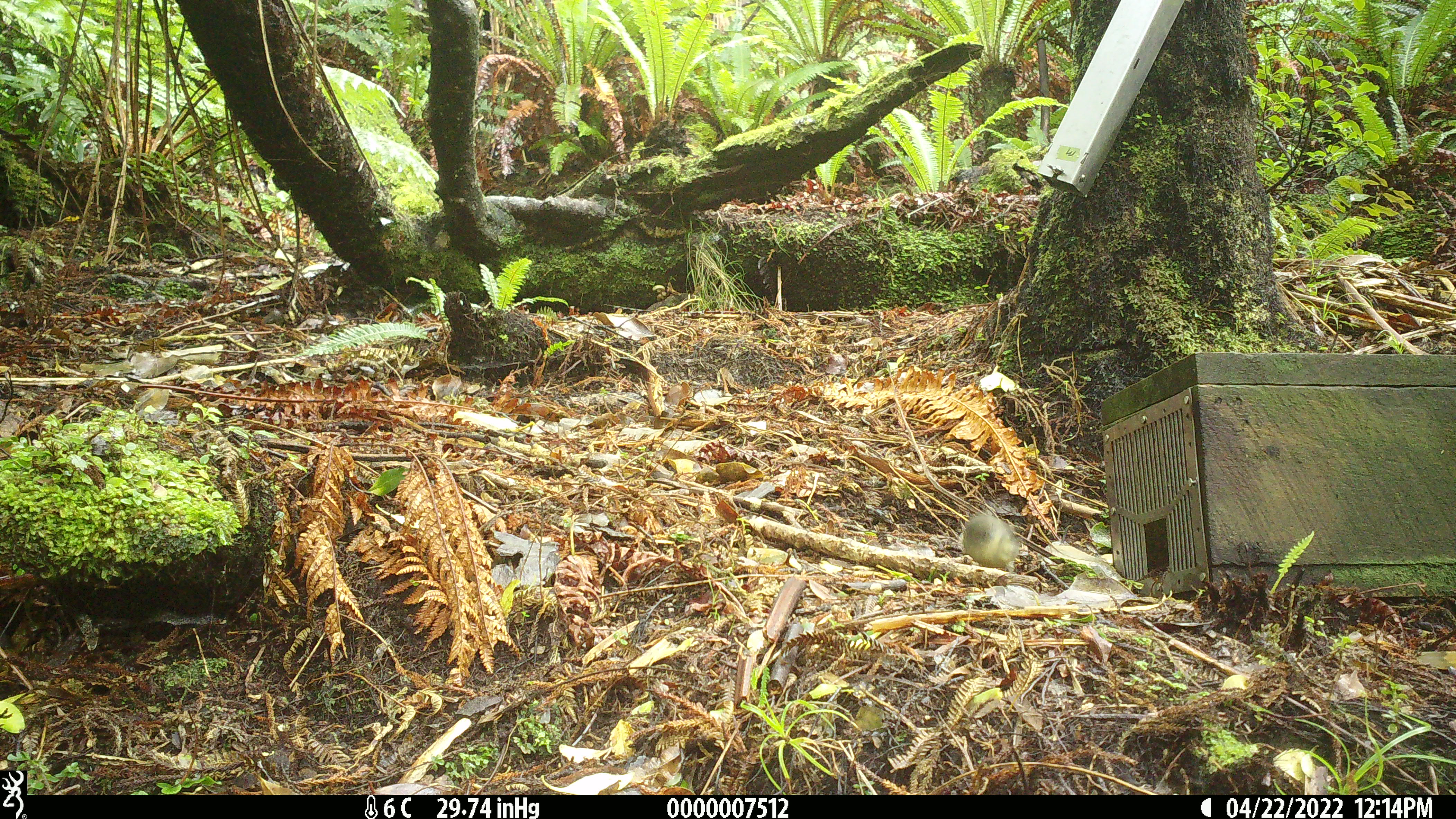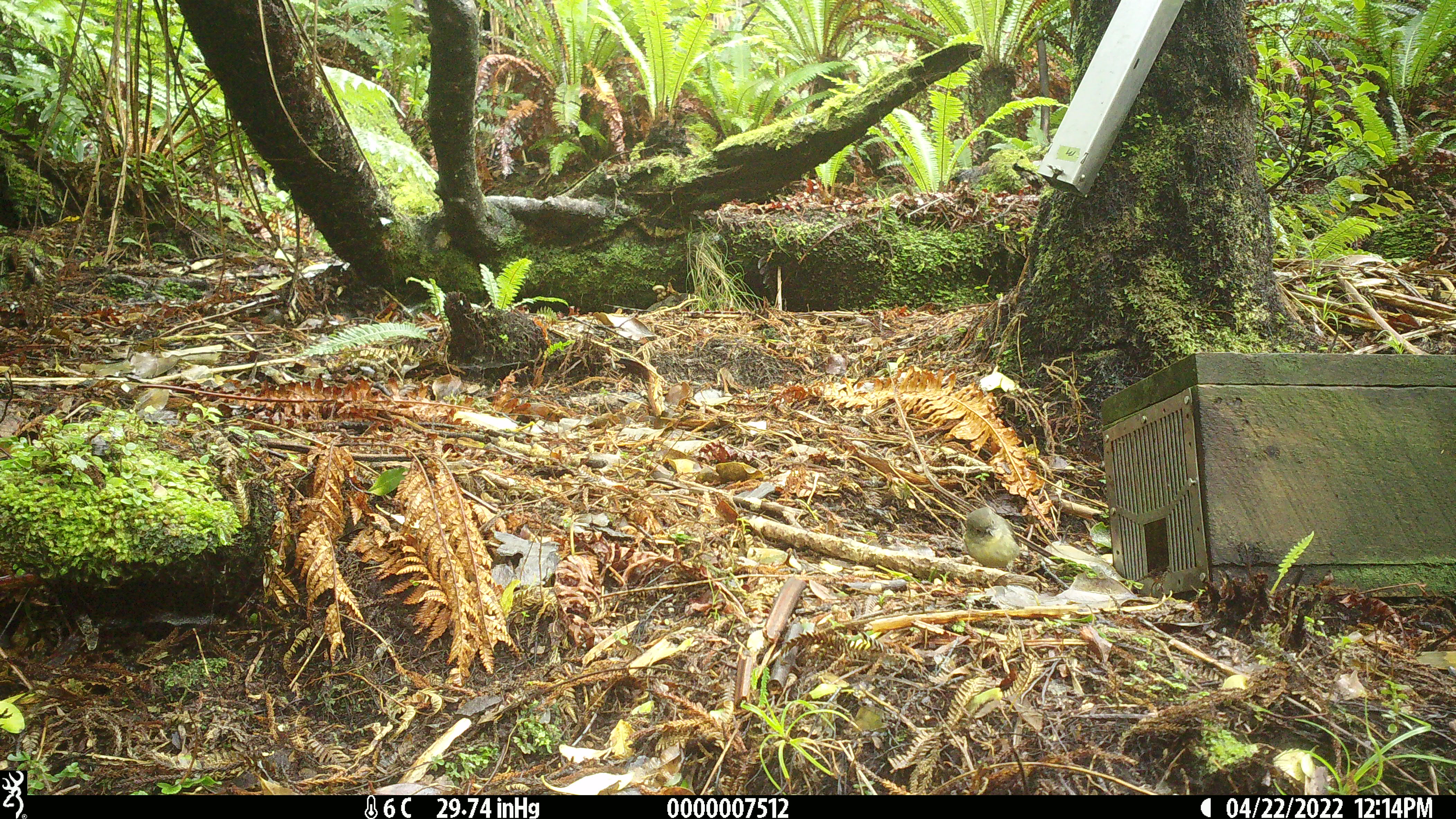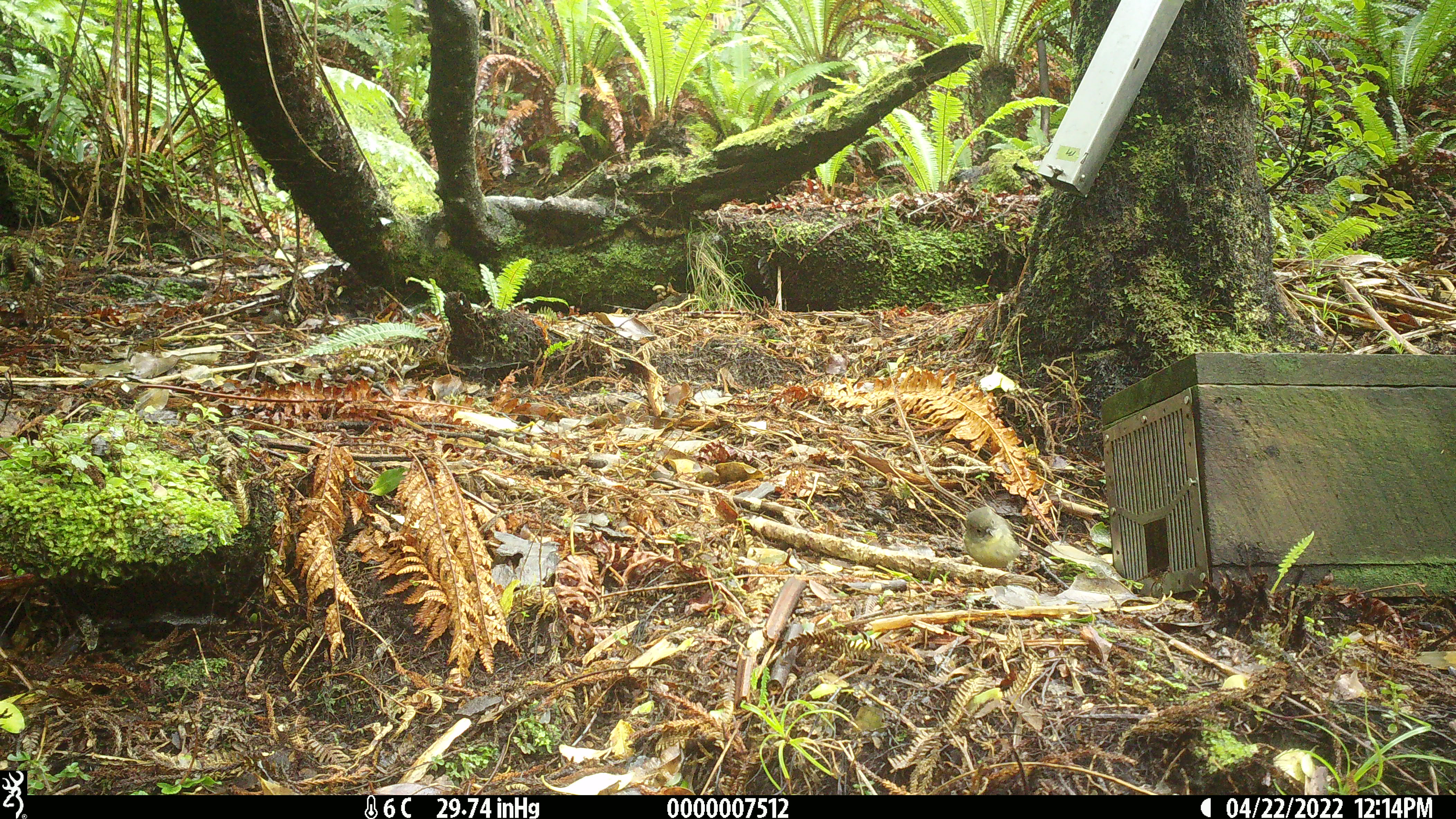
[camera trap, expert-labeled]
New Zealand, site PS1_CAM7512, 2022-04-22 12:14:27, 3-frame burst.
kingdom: Animalia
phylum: Chordata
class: Aves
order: Passeriformes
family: Petroicidae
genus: Petroica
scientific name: Petroica macrocephala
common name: tomtit